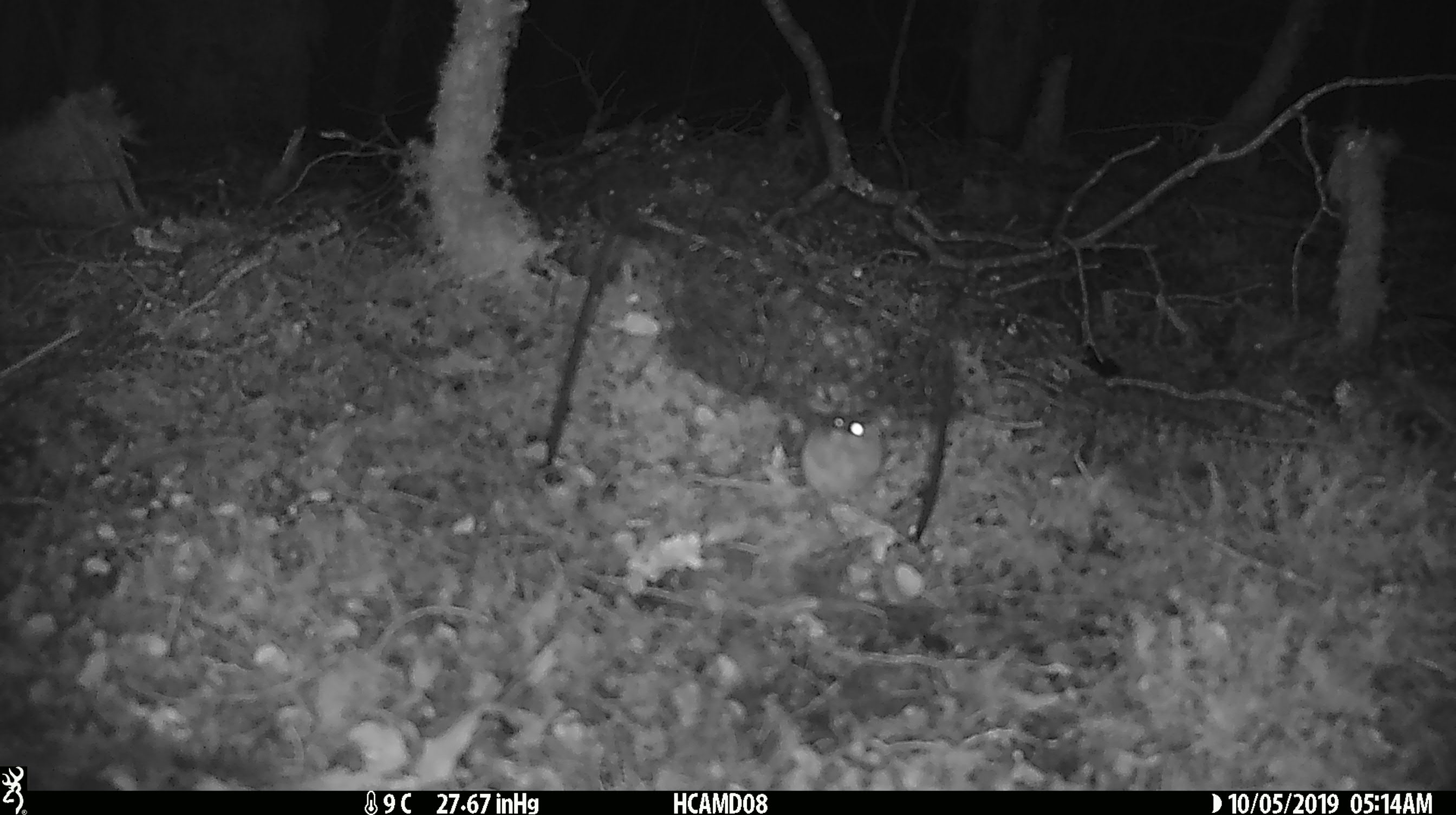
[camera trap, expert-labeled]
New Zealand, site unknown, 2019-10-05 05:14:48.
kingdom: Animalia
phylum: Chordata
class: Mammalia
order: Rodentia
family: Muridae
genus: Mus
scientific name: Mus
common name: mouse